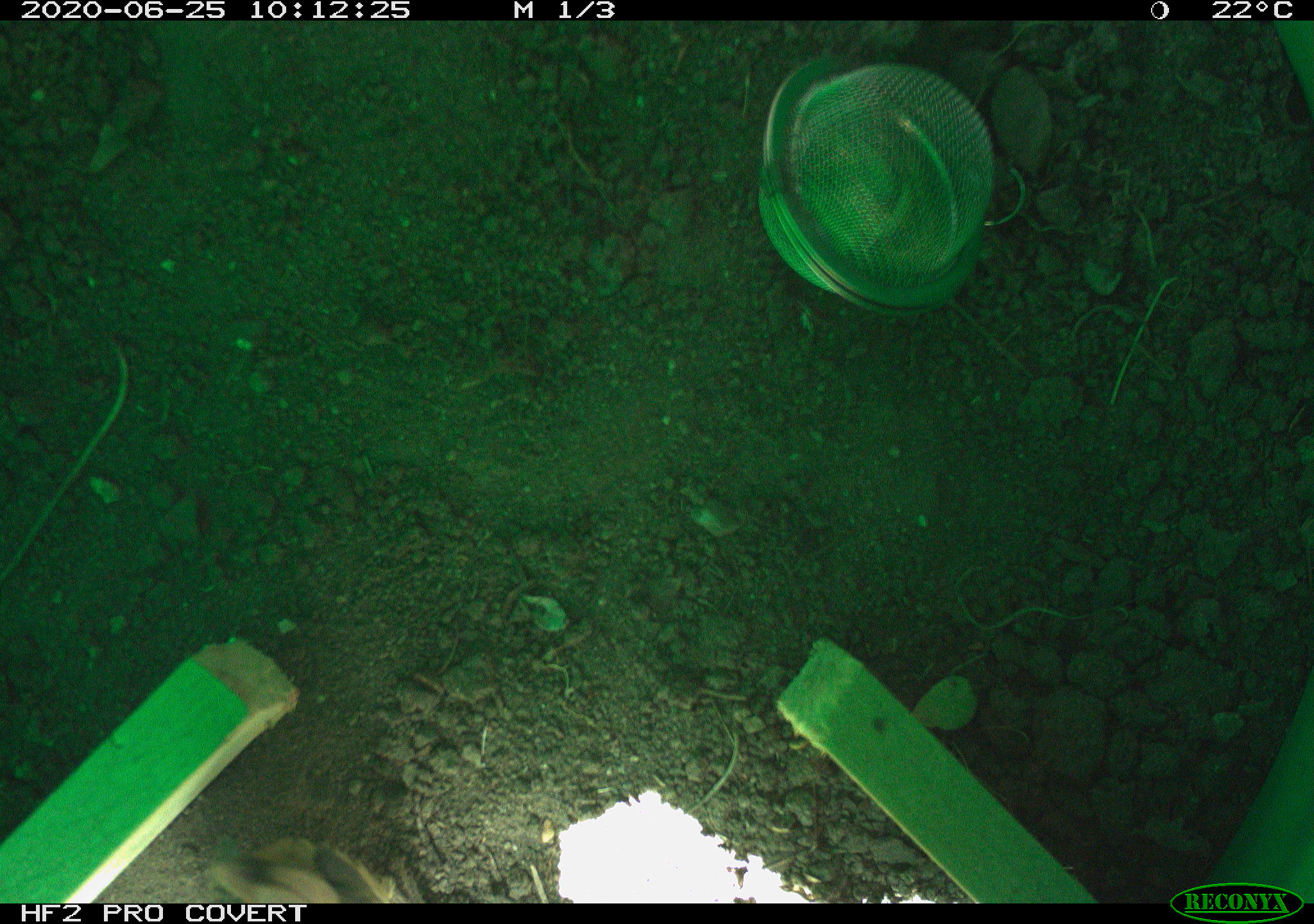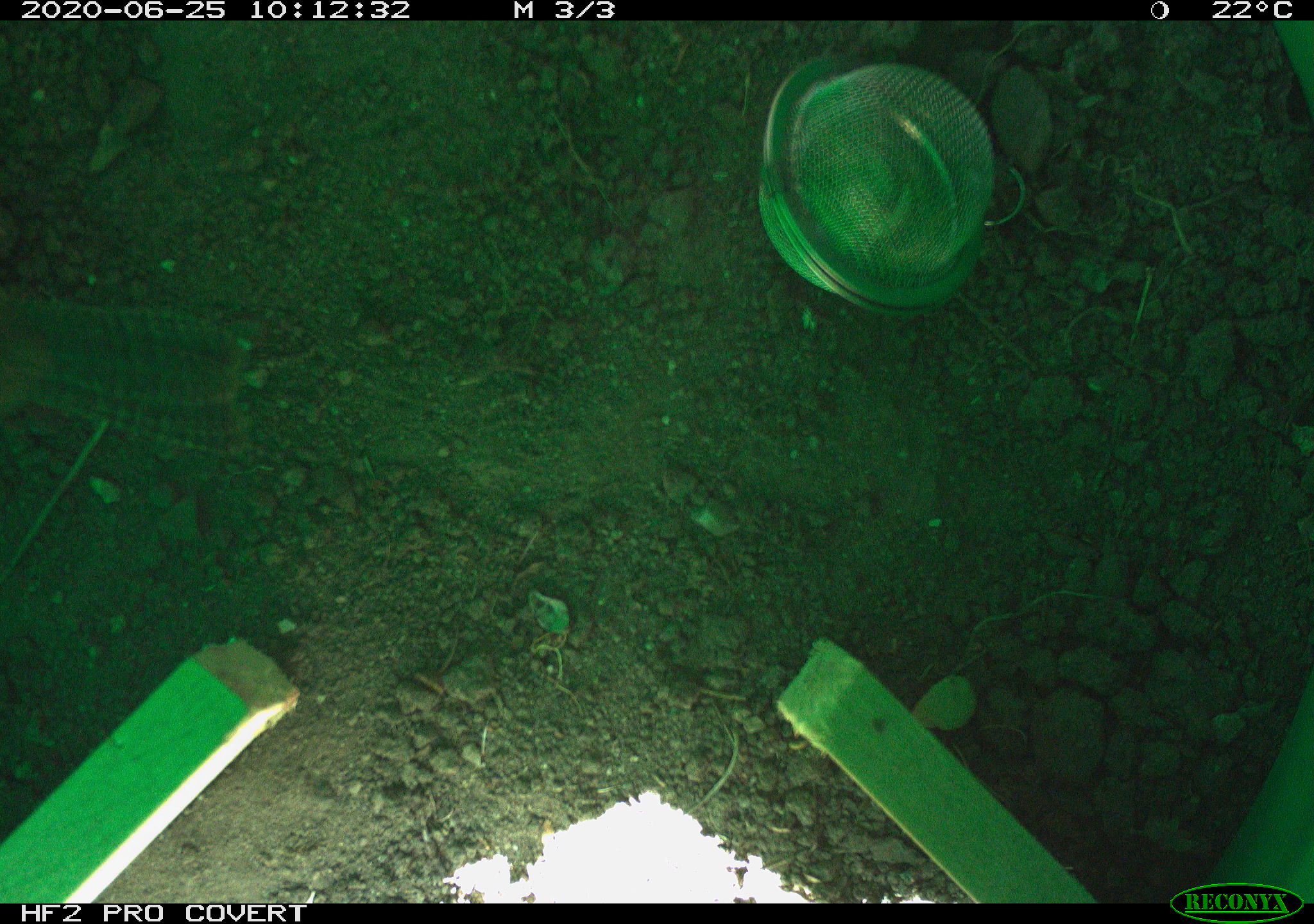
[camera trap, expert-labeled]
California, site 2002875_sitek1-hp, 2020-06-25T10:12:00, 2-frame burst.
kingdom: Animalia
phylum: Chordata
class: Aves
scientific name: Aves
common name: bird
Bird (Aves).